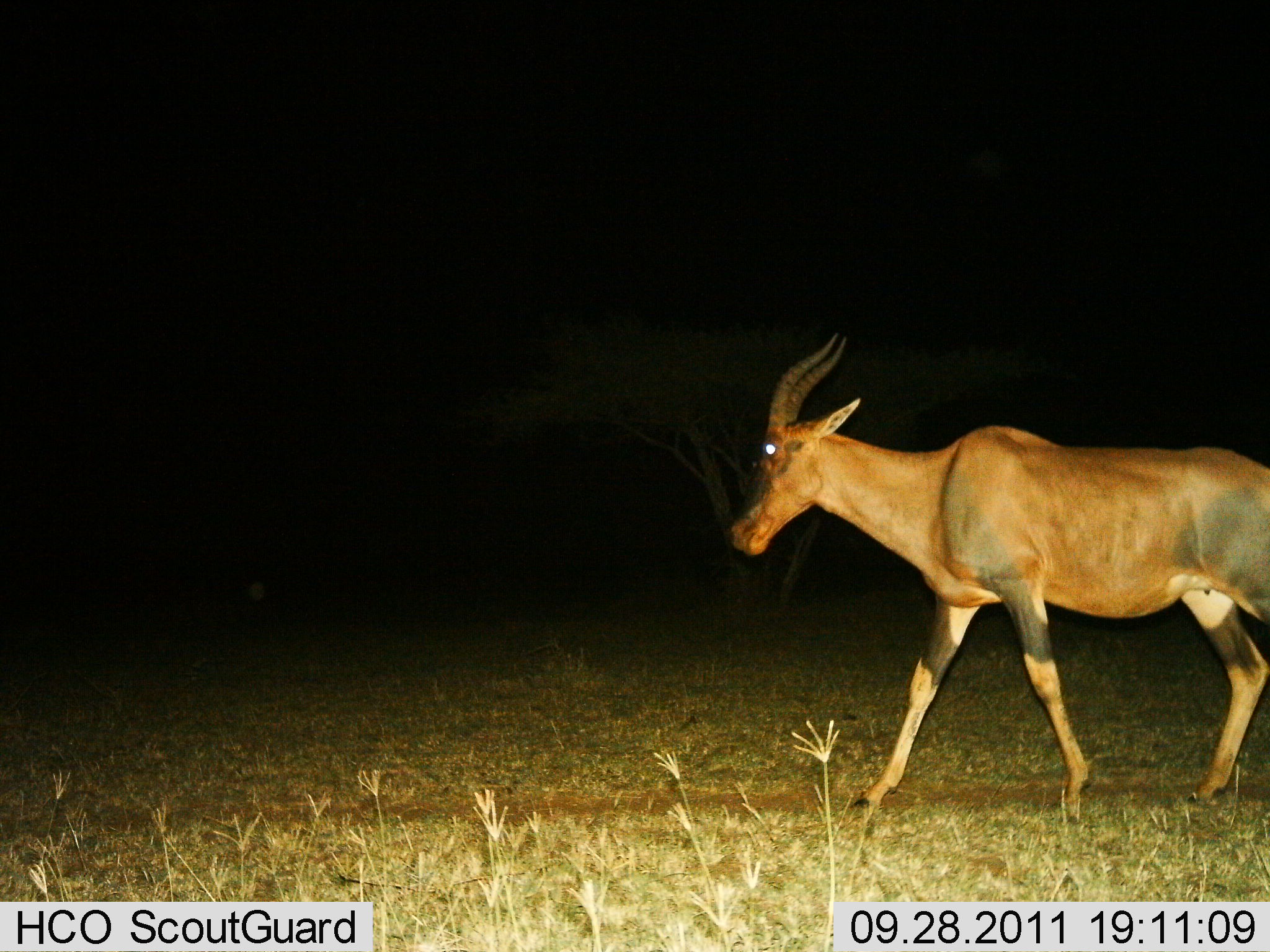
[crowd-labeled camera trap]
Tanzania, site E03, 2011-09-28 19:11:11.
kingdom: Animalia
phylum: Chordata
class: Mammalia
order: Artiodactyla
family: Bovidae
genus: Damaliscus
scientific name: Damaliscus lunatus jimela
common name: topi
Topi (Damaliscus lunatus jimela), count 1. Behavior (volunteer vote fractions): standing 10%, resting 0%, moving 90%, interacting 0%. Young present (vote fraction): 0%. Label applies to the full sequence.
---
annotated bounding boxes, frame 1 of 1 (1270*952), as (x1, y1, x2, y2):
animal: (724, 333, 1270, 826)